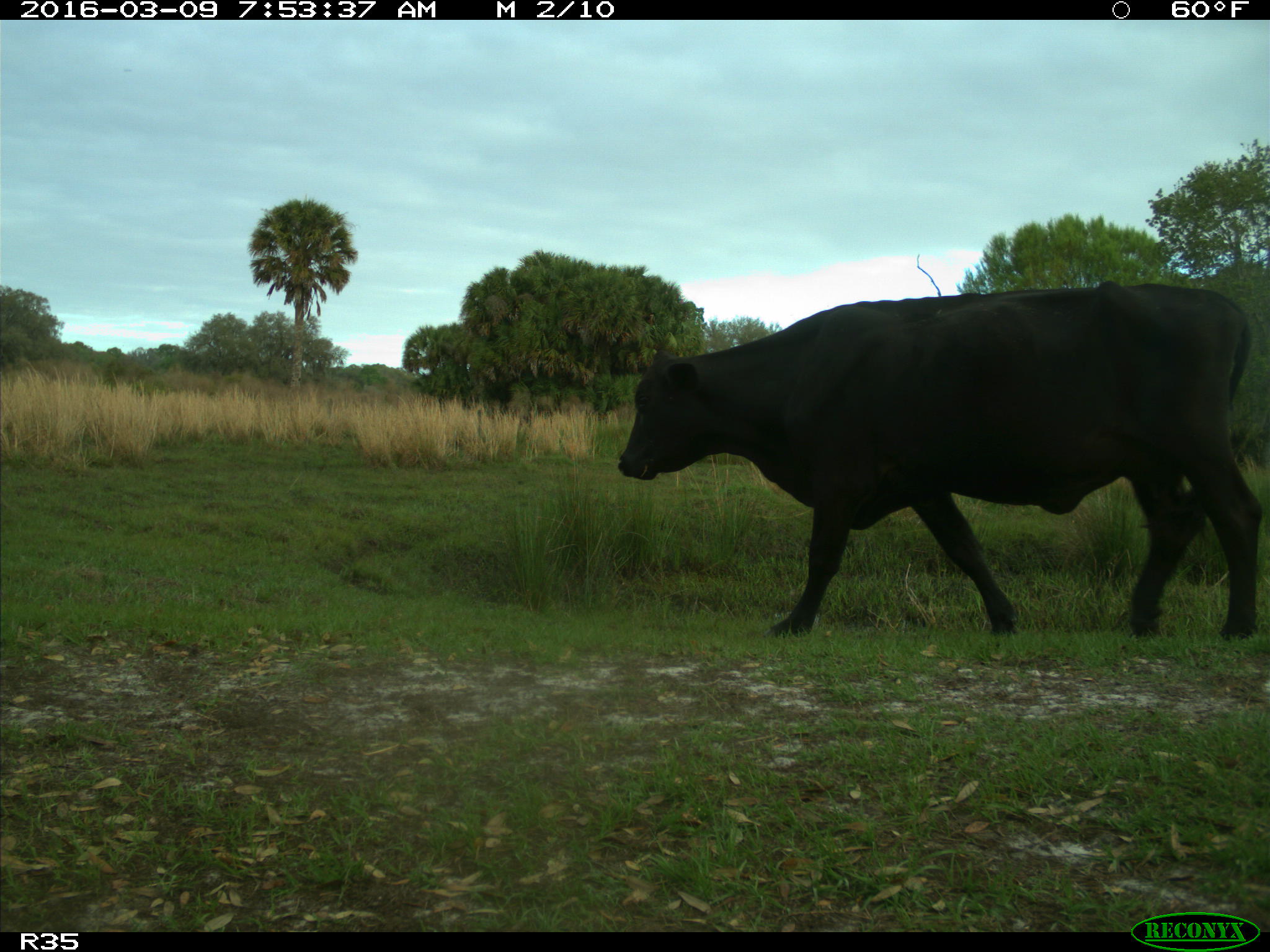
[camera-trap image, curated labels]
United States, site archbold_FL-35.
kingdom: Animalia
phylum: Chordata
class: Mammalia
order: Artiodactyla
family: Bovidae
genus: Bos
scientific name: Bos taurus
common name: domestic cow